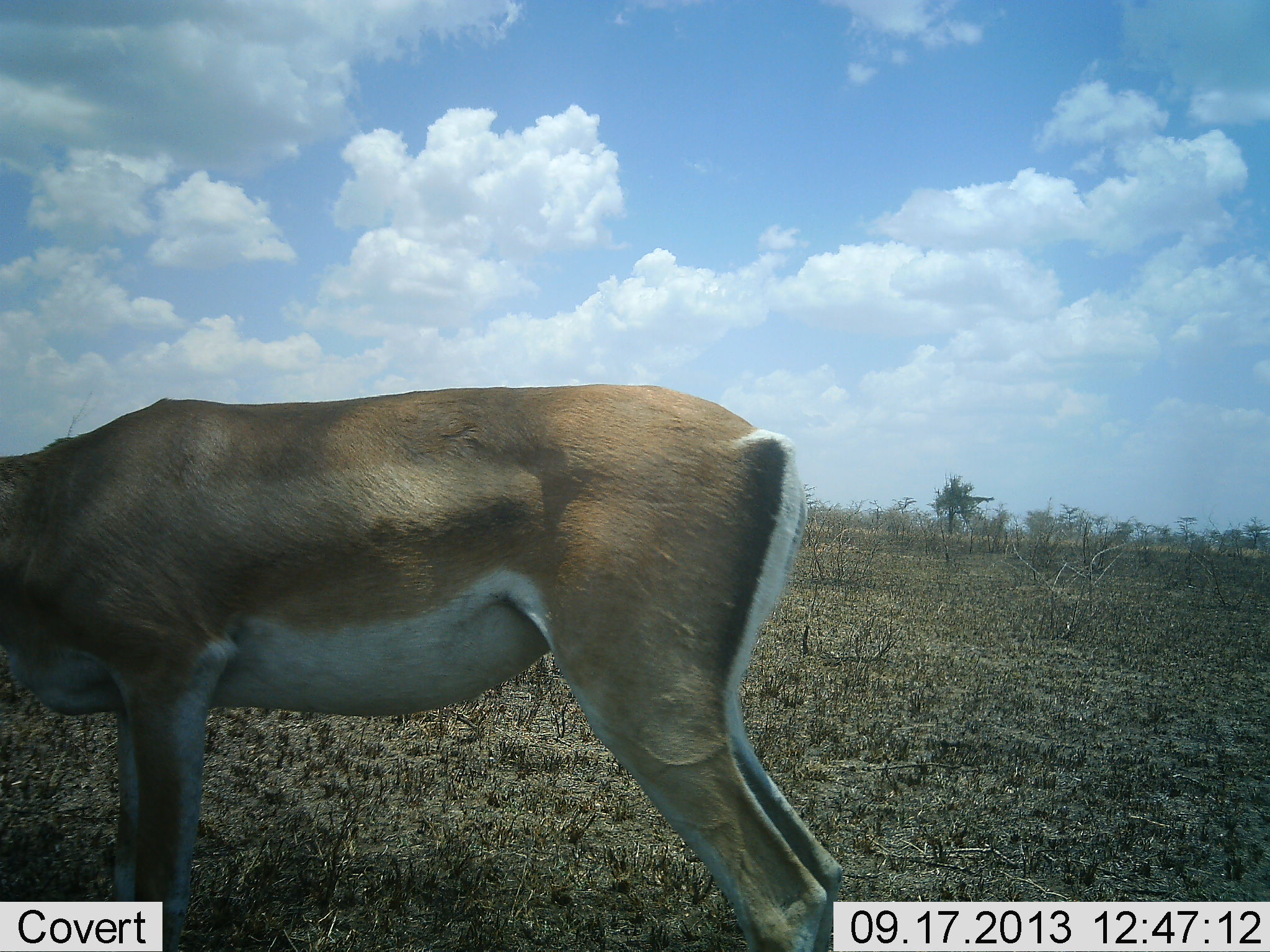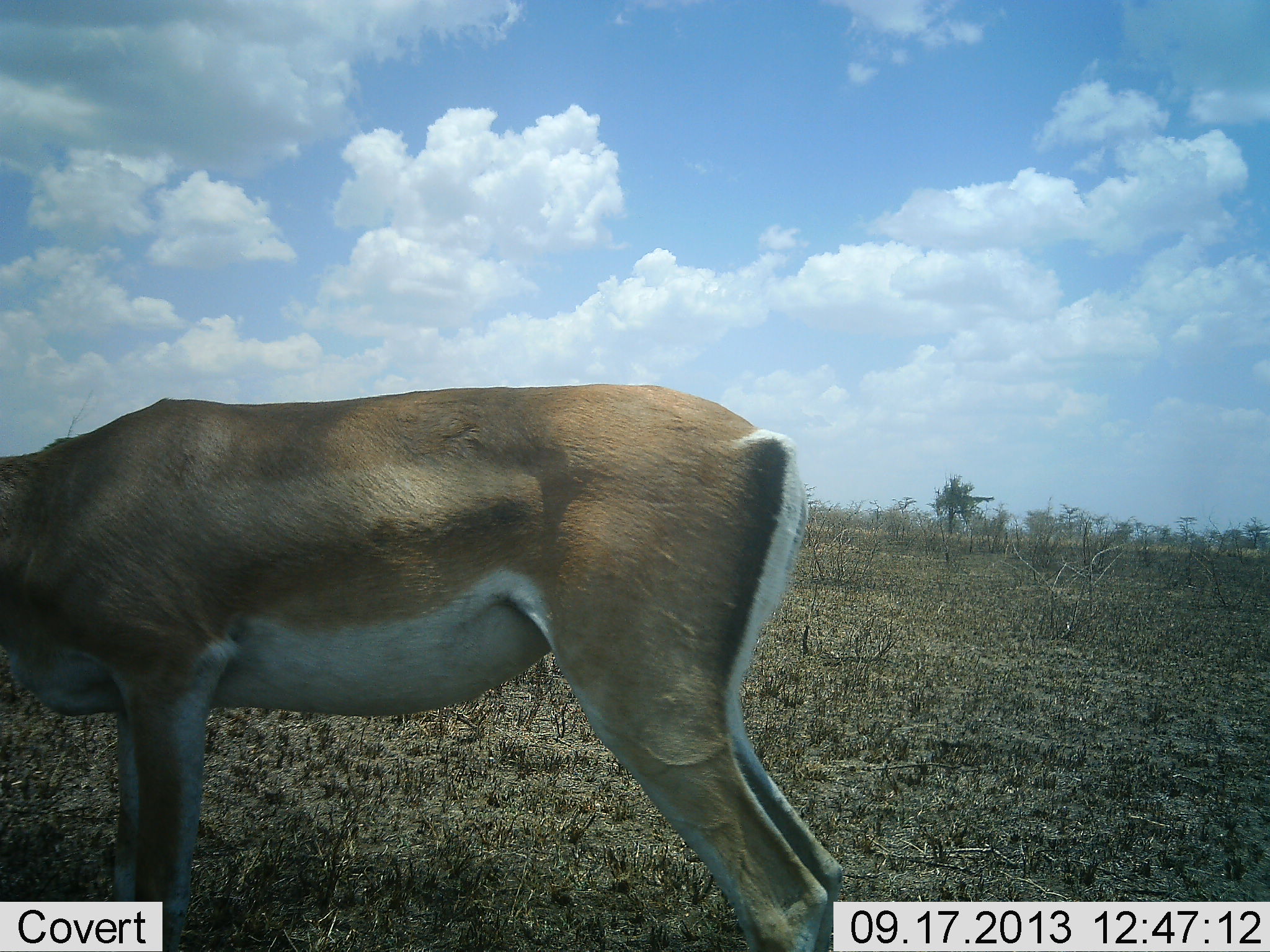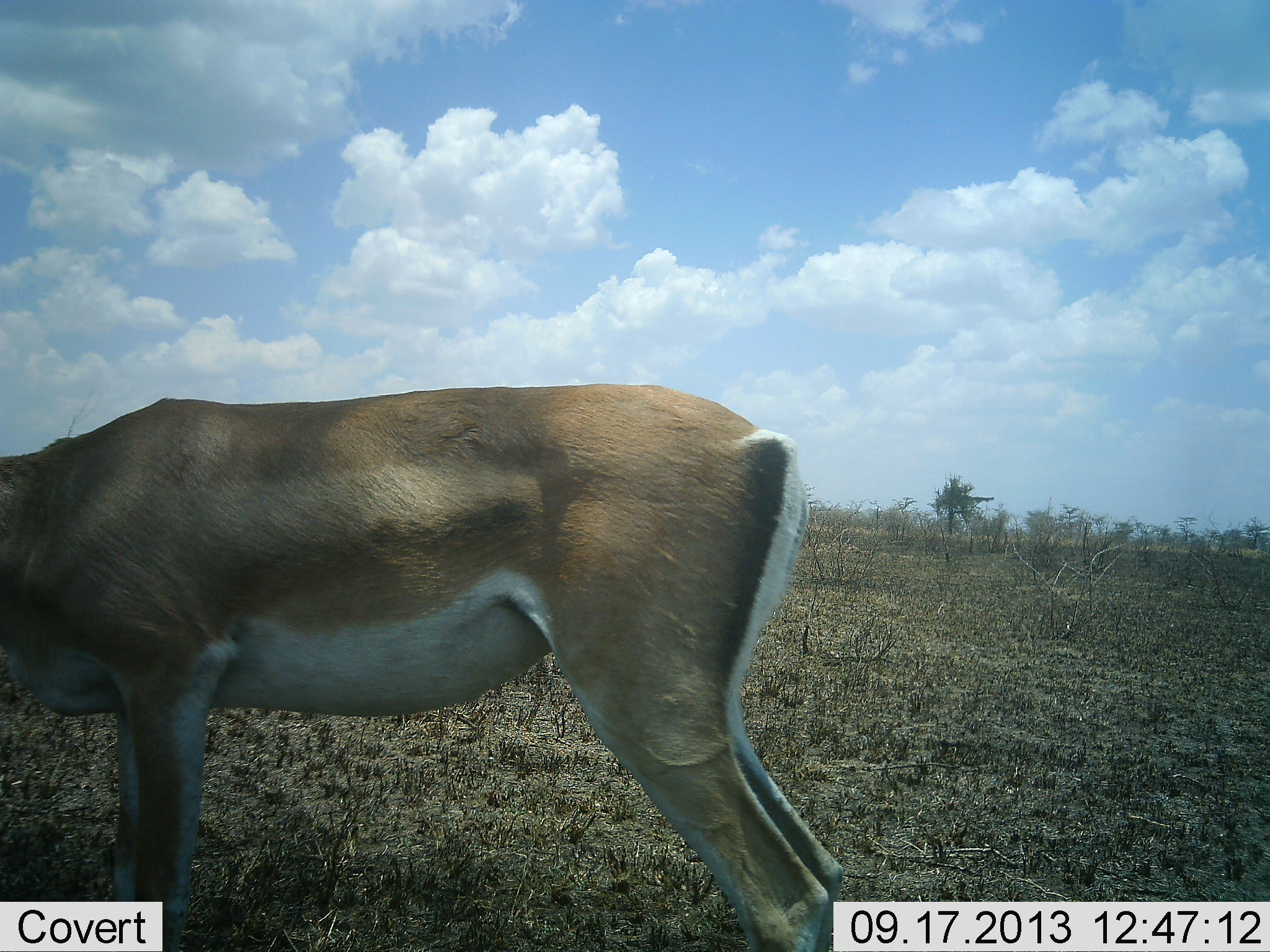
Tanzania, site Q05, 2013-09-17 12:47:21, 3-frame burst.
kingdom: Animalia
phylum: Chordata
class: Mammalia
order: Artiodactyla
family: Bovidae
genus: Nanger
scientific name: Nanger granti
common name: grant's gazelle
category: gazellegrants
Gazellegrants (grant's gazelle) (Nanger granti), count 1. Behavior (volunteer vote fractions): standing 62%, resting 0%, moving 0%, interacting 0%. Young present (vote fraction): 0%. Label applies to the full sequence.